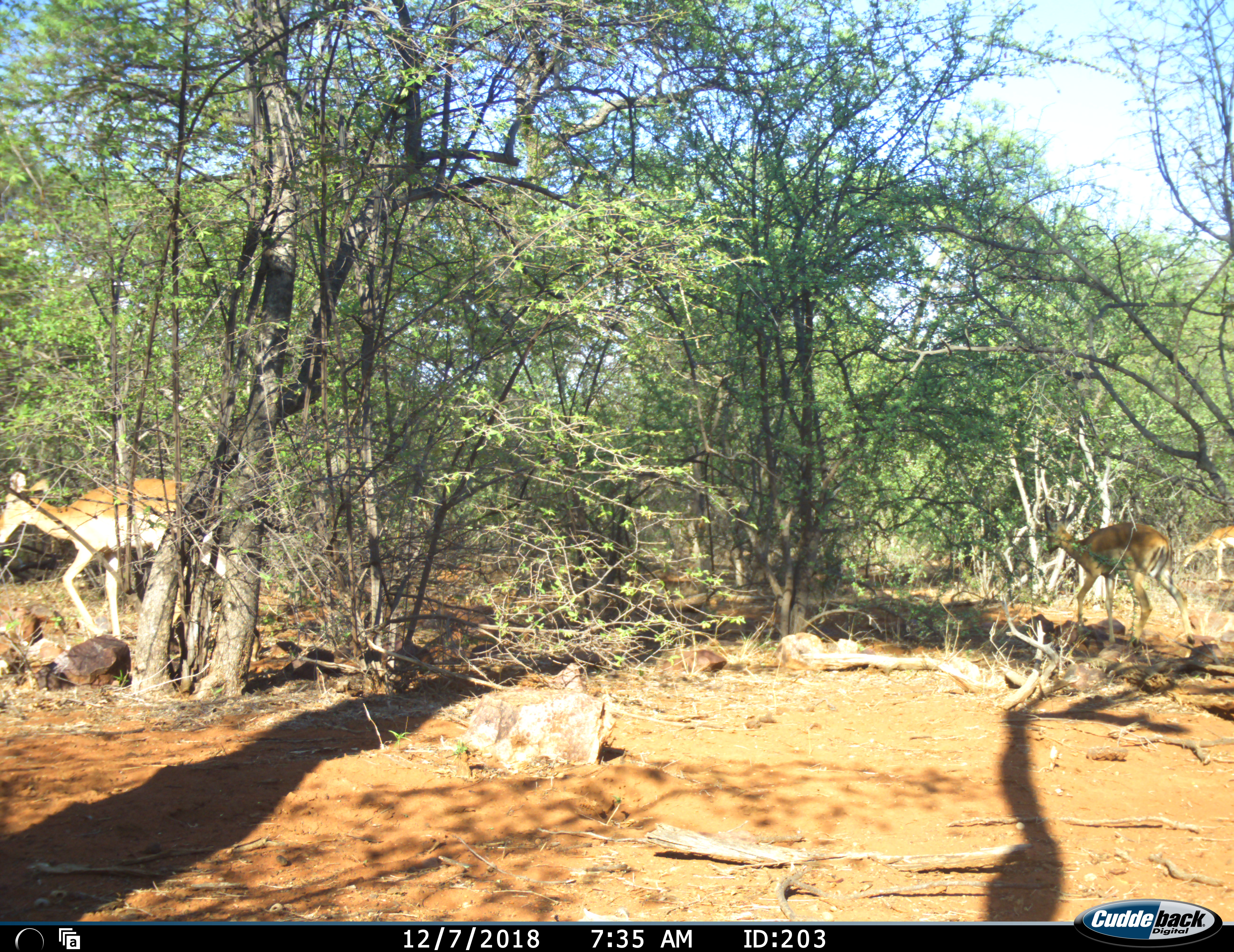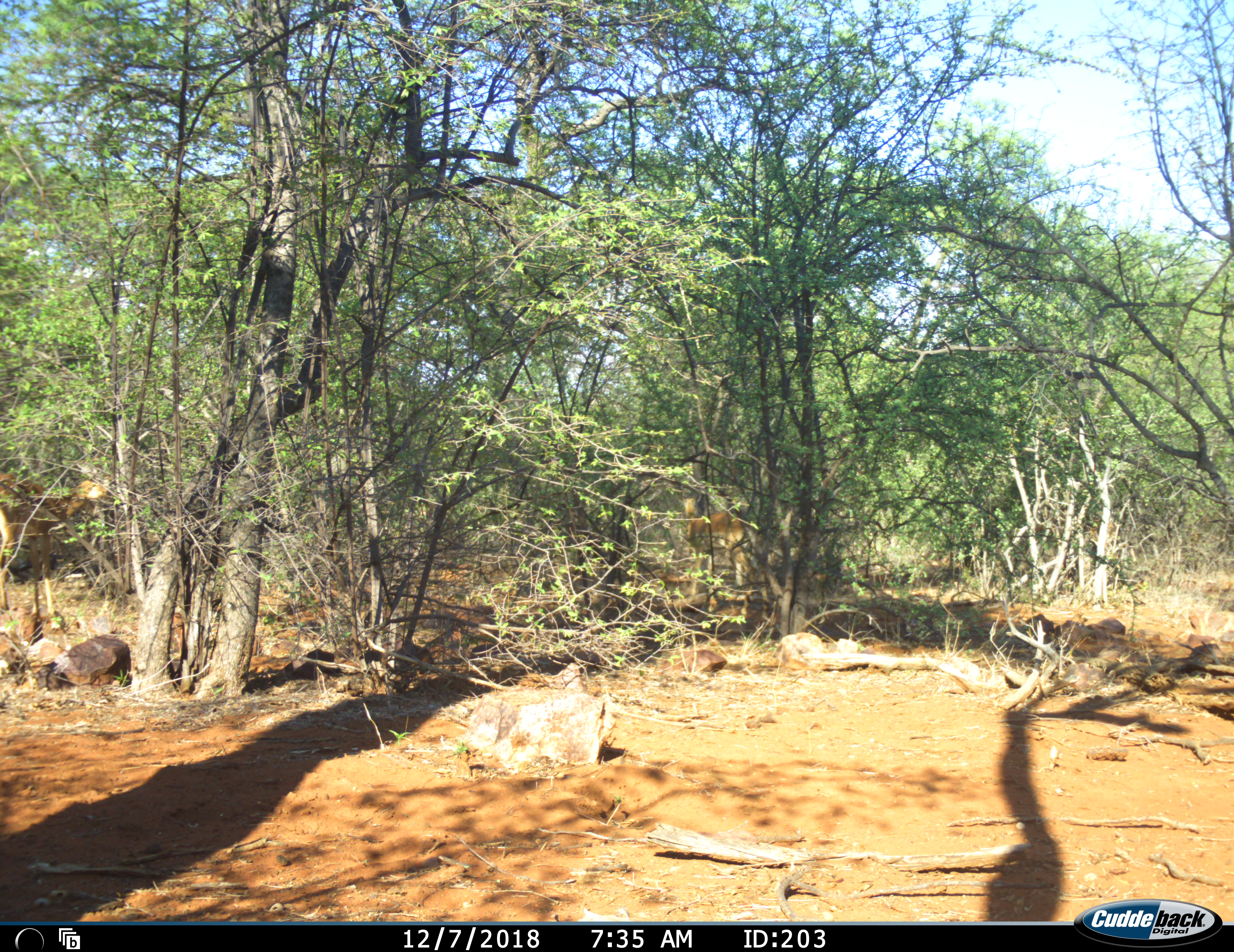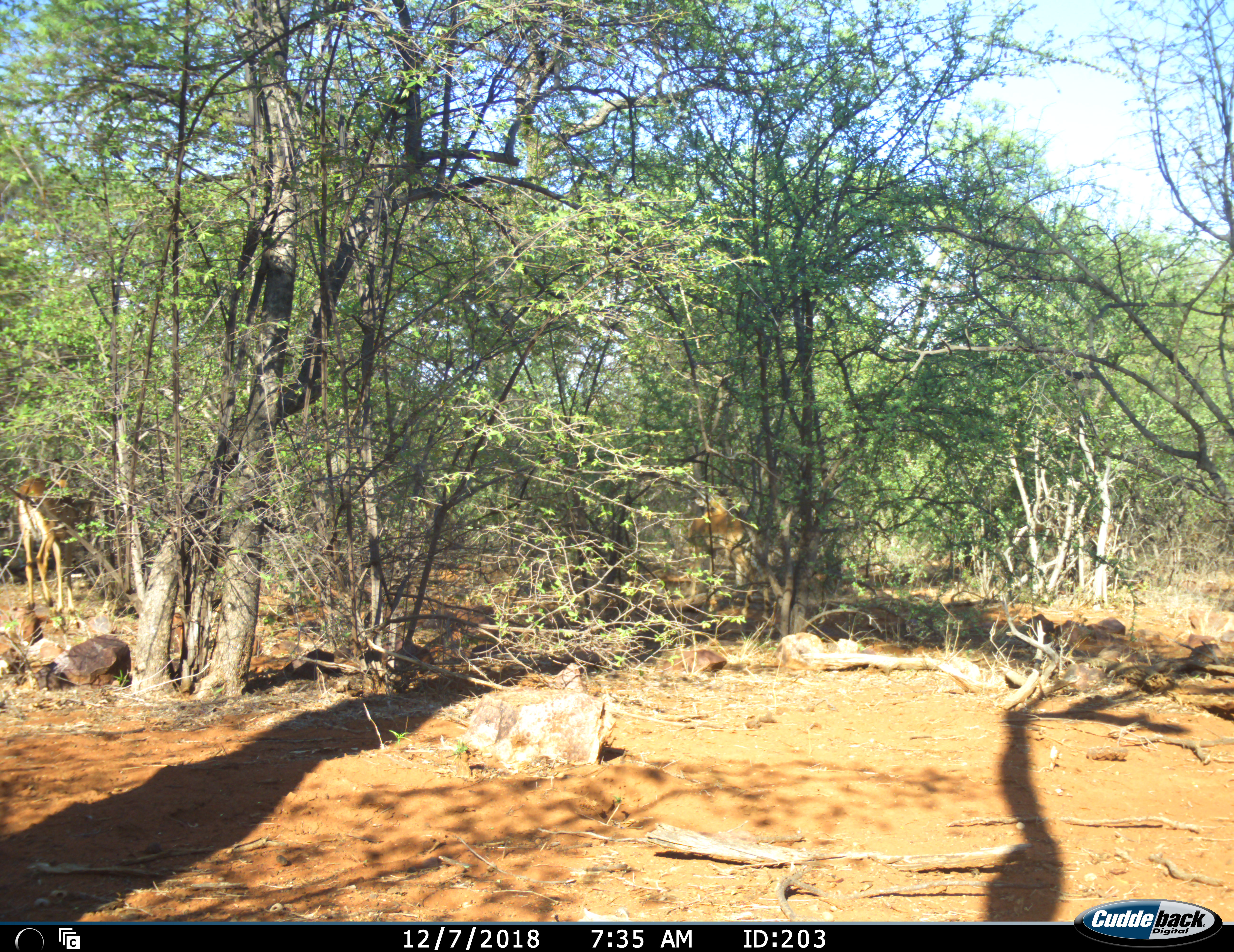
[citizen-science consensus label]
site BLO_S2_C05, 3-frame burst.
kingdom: Animalia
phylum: Chordata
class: Mammalia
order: Artiodactyla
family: Bovidae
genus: Aepyceros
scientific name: Aepyceros melampus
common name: impala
Impala (Aepyceros melampus), count 3. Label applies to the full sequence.